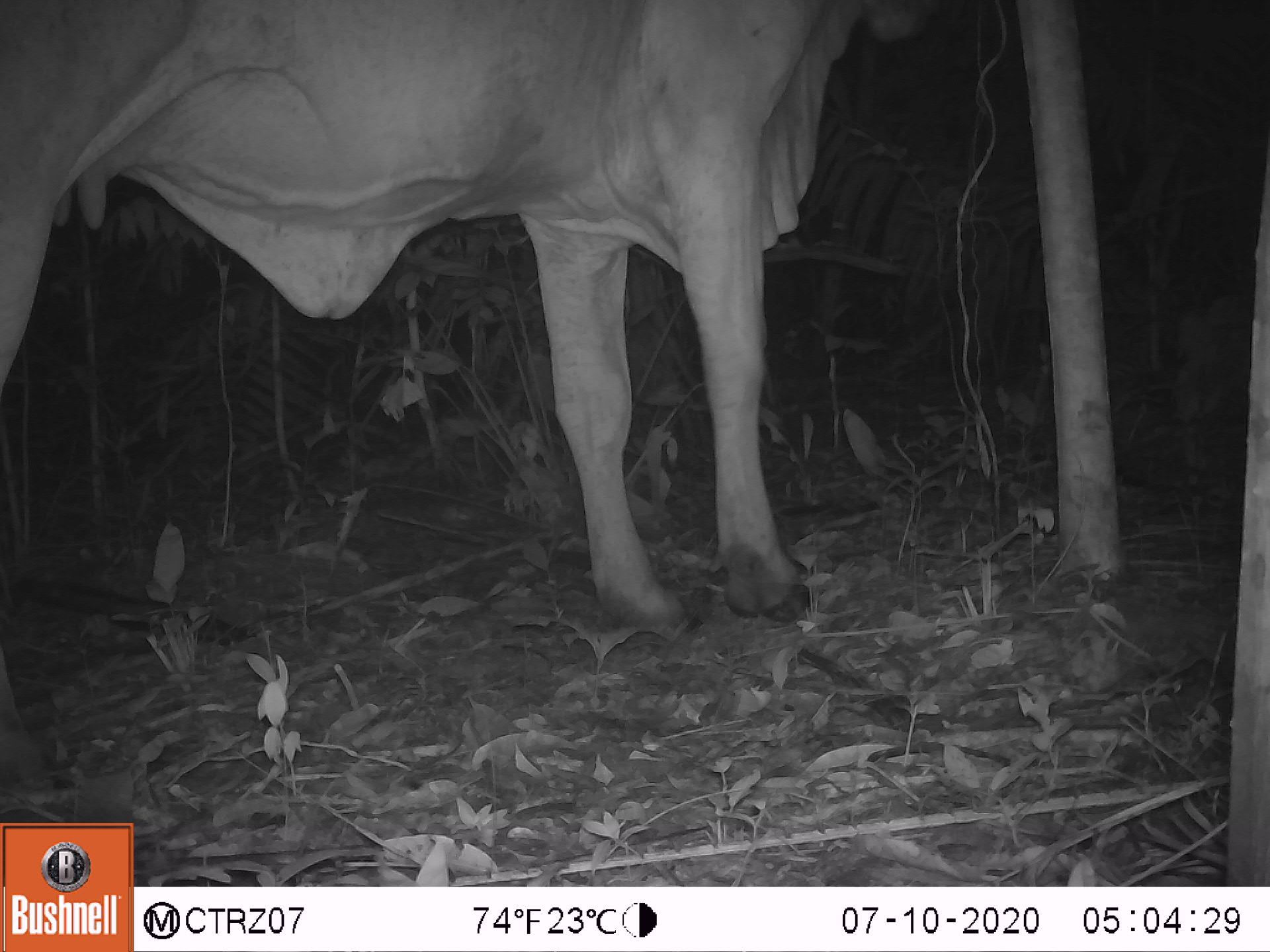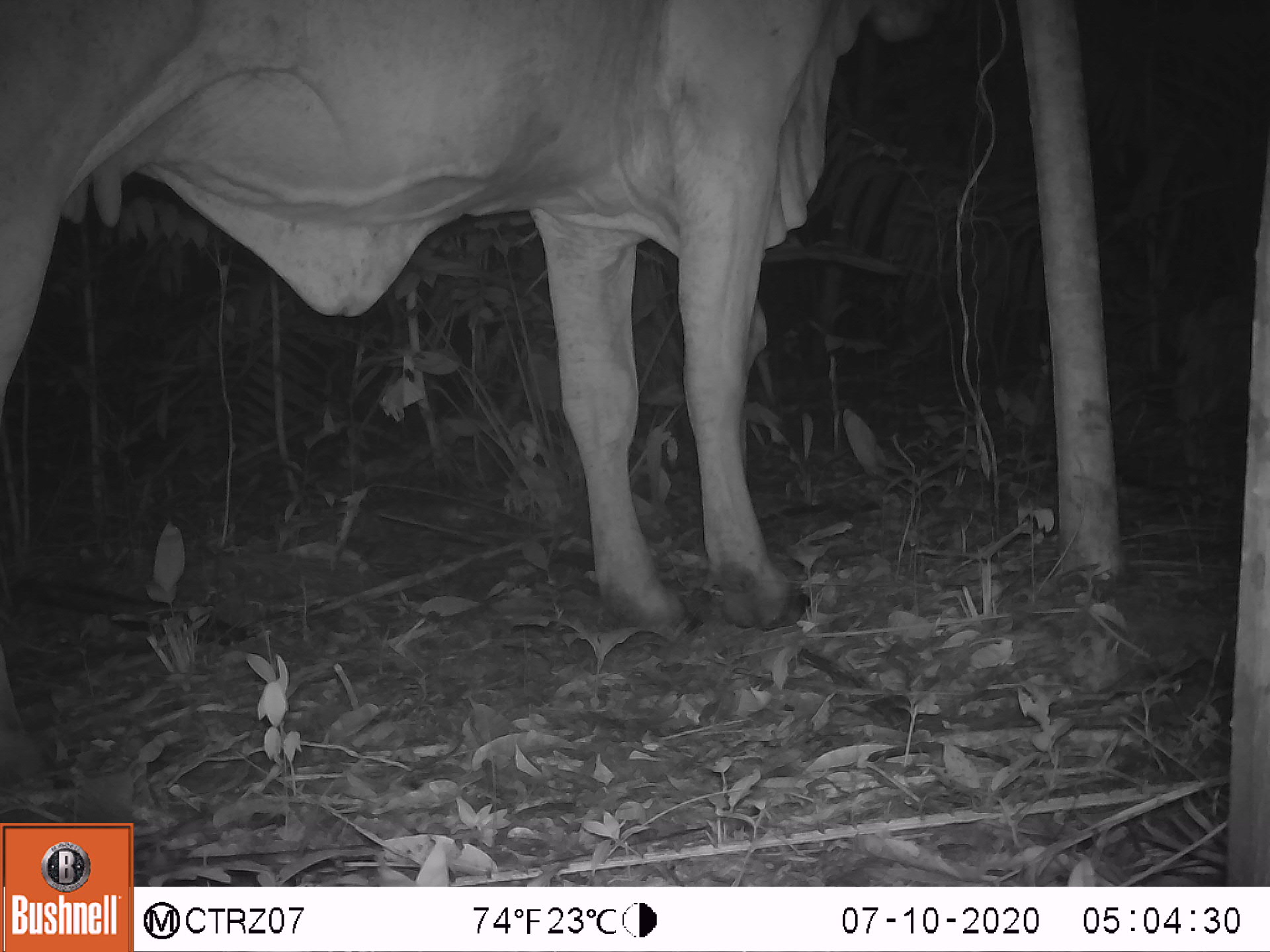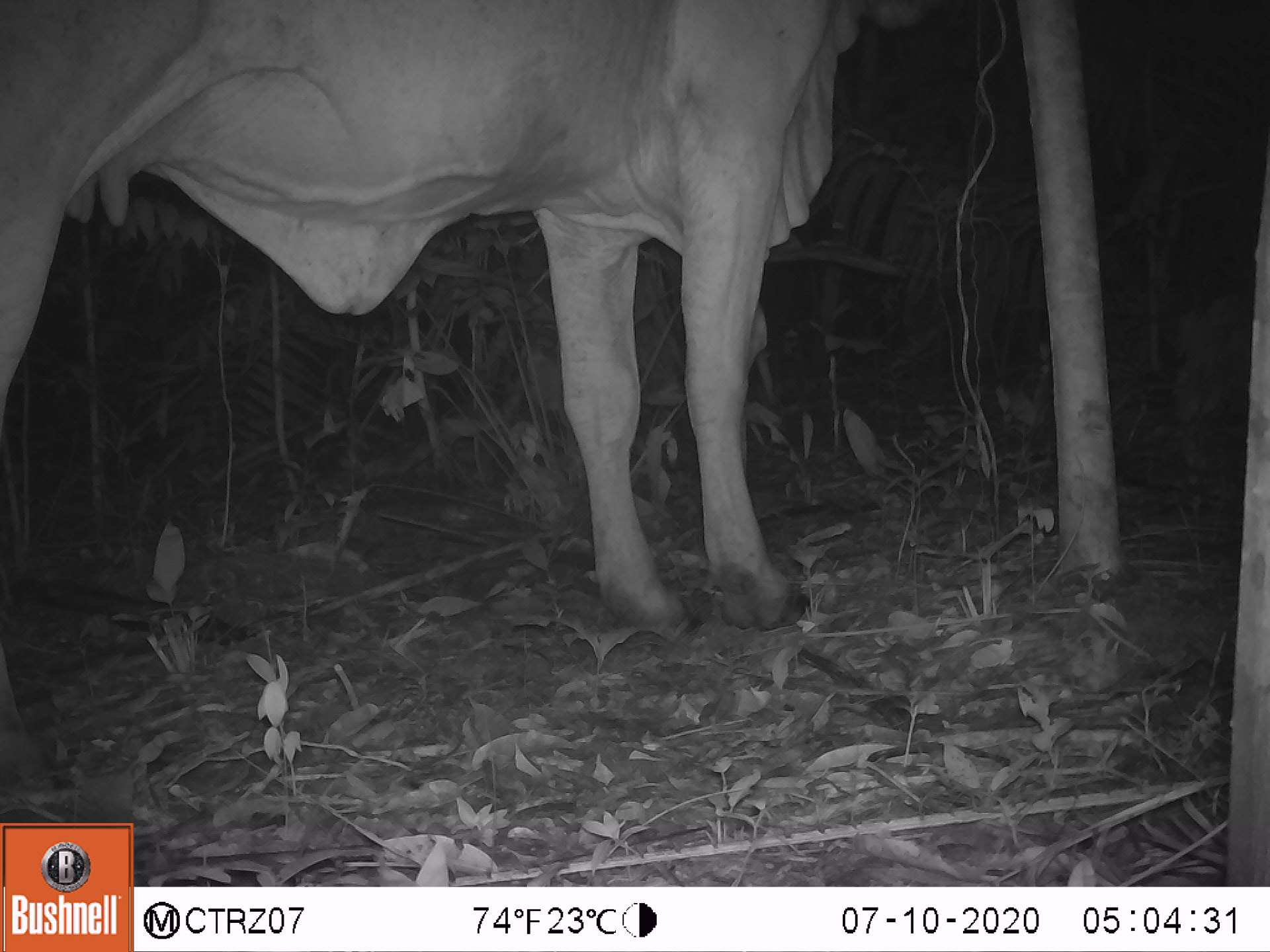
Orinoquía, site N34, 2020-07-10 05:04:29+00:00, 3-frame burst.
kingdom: Animalia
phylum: Chordata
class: Mammalia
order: Artiodactyla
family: Bovidae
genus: Bos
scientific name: Bos taurus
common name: cow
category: cattle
Cattle (cow) (Bos taurus).